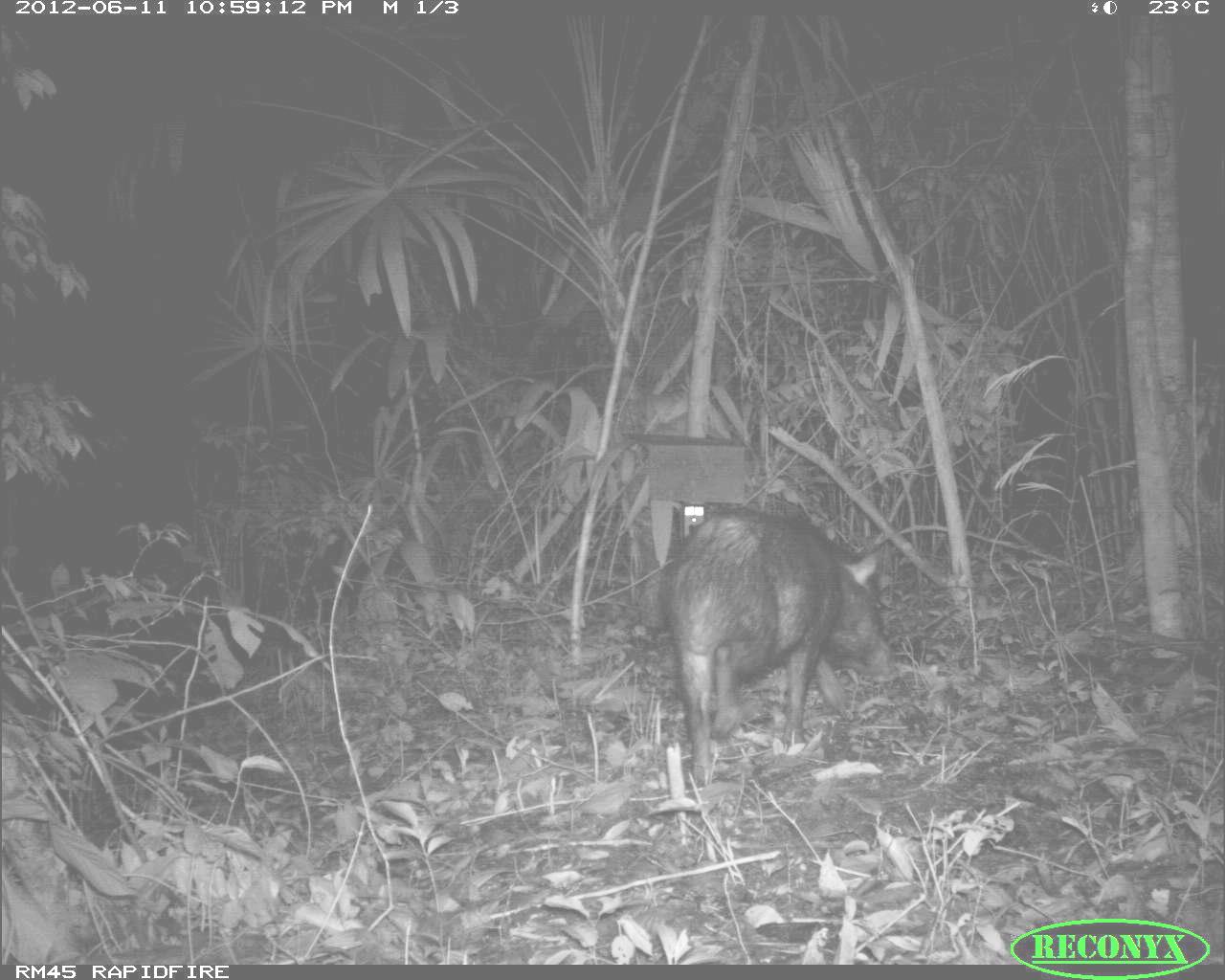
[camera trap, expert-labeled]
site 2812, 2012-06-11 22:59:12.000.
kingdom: Animalia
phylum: Chordata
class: Mammalia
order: Artiodactyla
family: Tayassuidae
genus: Tayassu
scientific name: Tayassu pecari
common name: white-lipped peccary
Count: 18.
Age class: adult.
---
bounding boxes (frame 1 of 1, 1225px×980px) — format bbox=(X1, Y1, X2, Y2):
tayassu pecari: bbox=(660, 500, 895, 783)